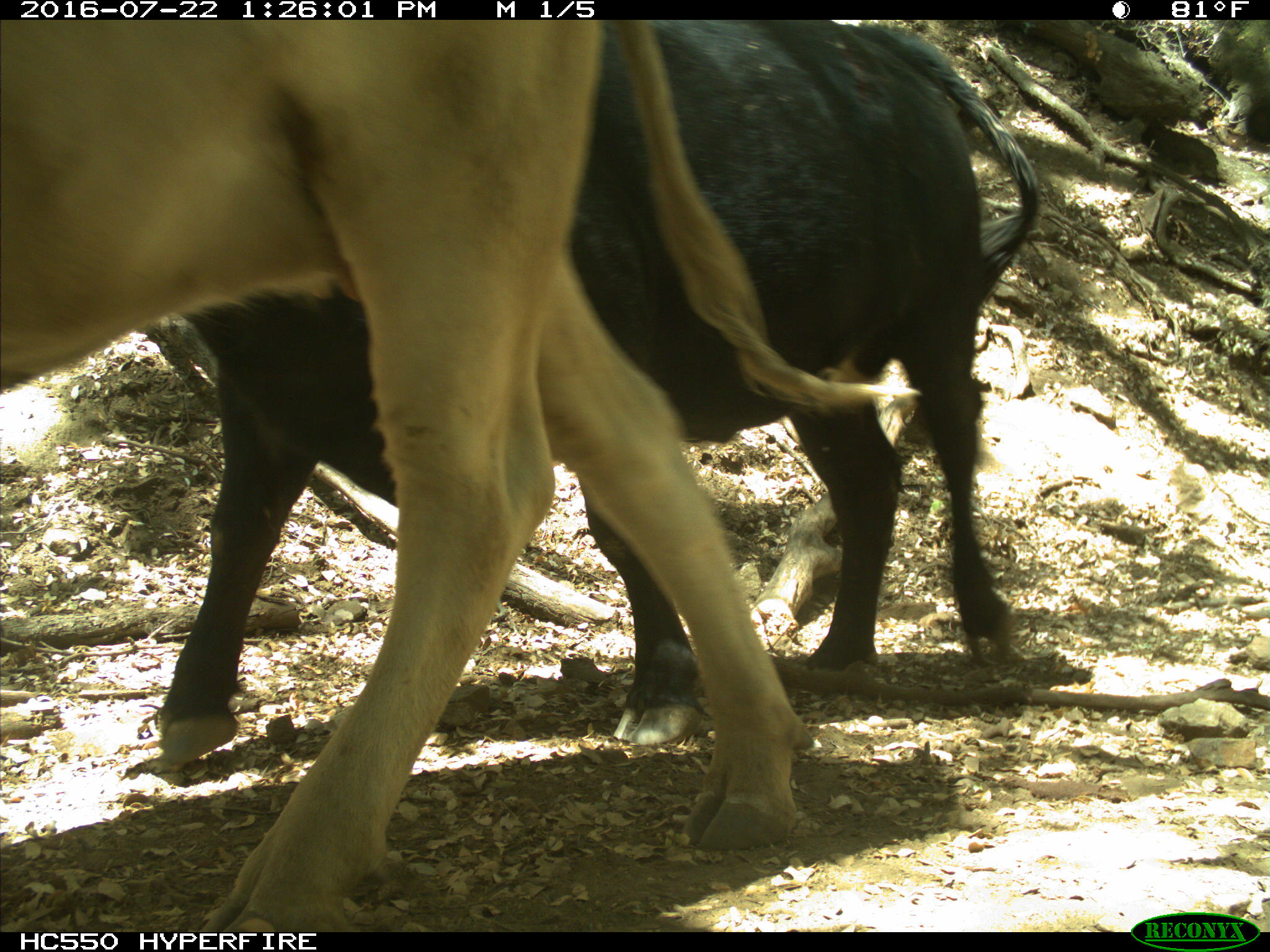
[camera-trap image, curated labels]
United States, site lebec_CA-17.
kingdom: Animalia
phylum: Chordata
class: Mammalia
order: Artiodactyla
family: Bovidae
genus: Bos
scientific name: Bos taurus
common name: domestic cow